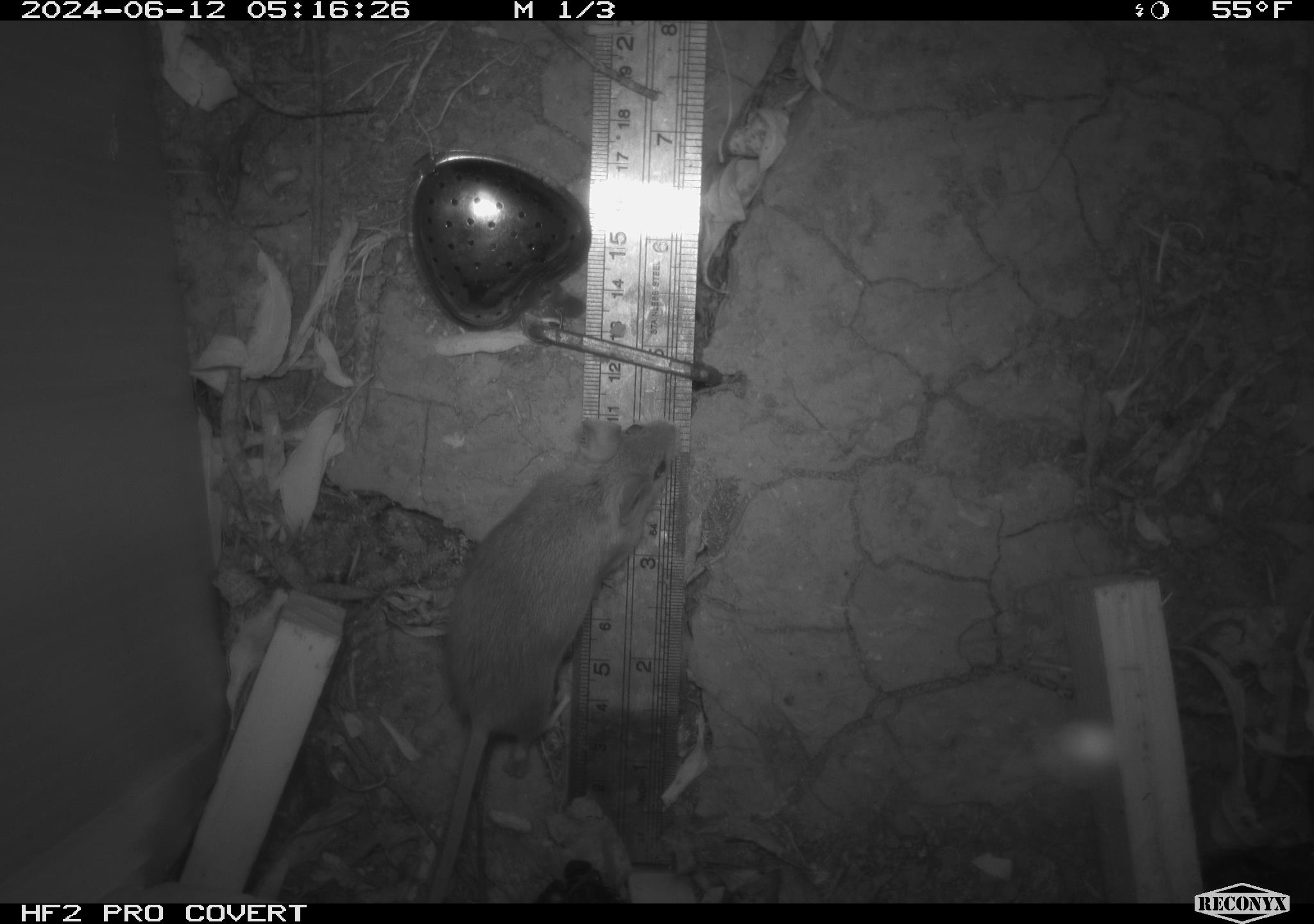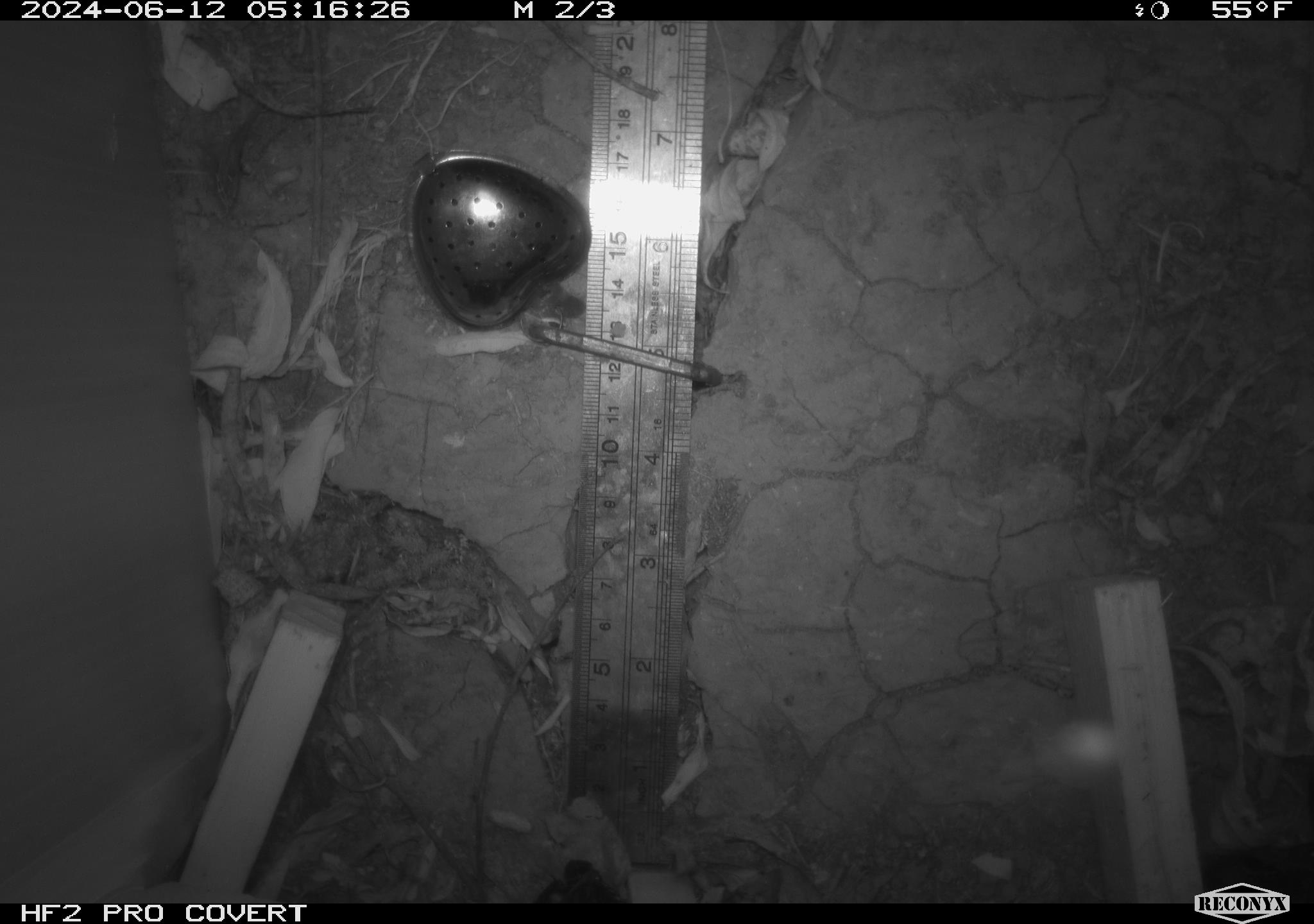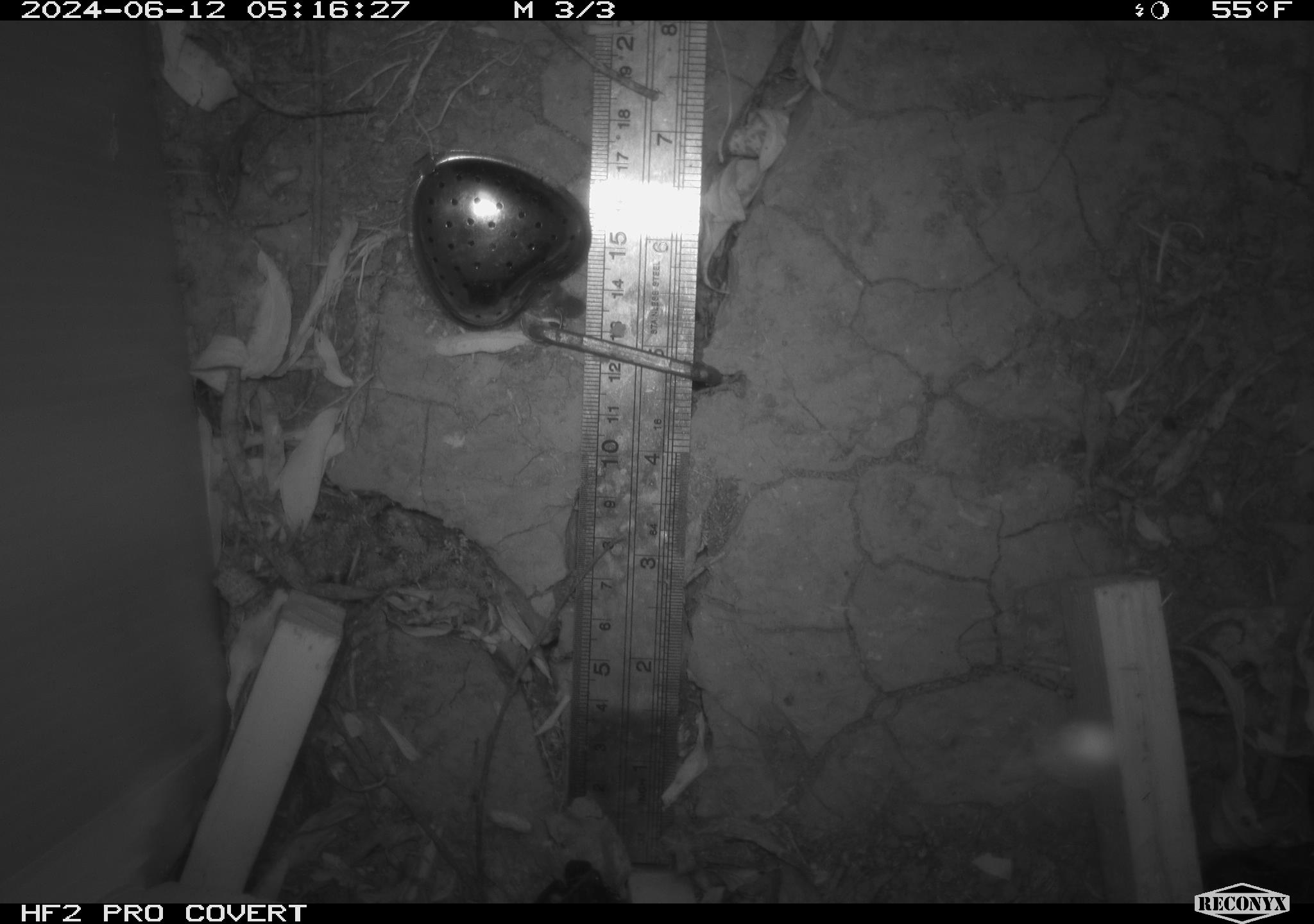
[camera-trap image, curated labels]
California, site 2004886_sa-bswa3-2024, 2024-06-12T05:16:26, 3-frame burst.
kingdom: Animalia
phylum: Chordata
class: Mammalia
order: Rodentia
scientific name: Rodentia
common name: mouse species